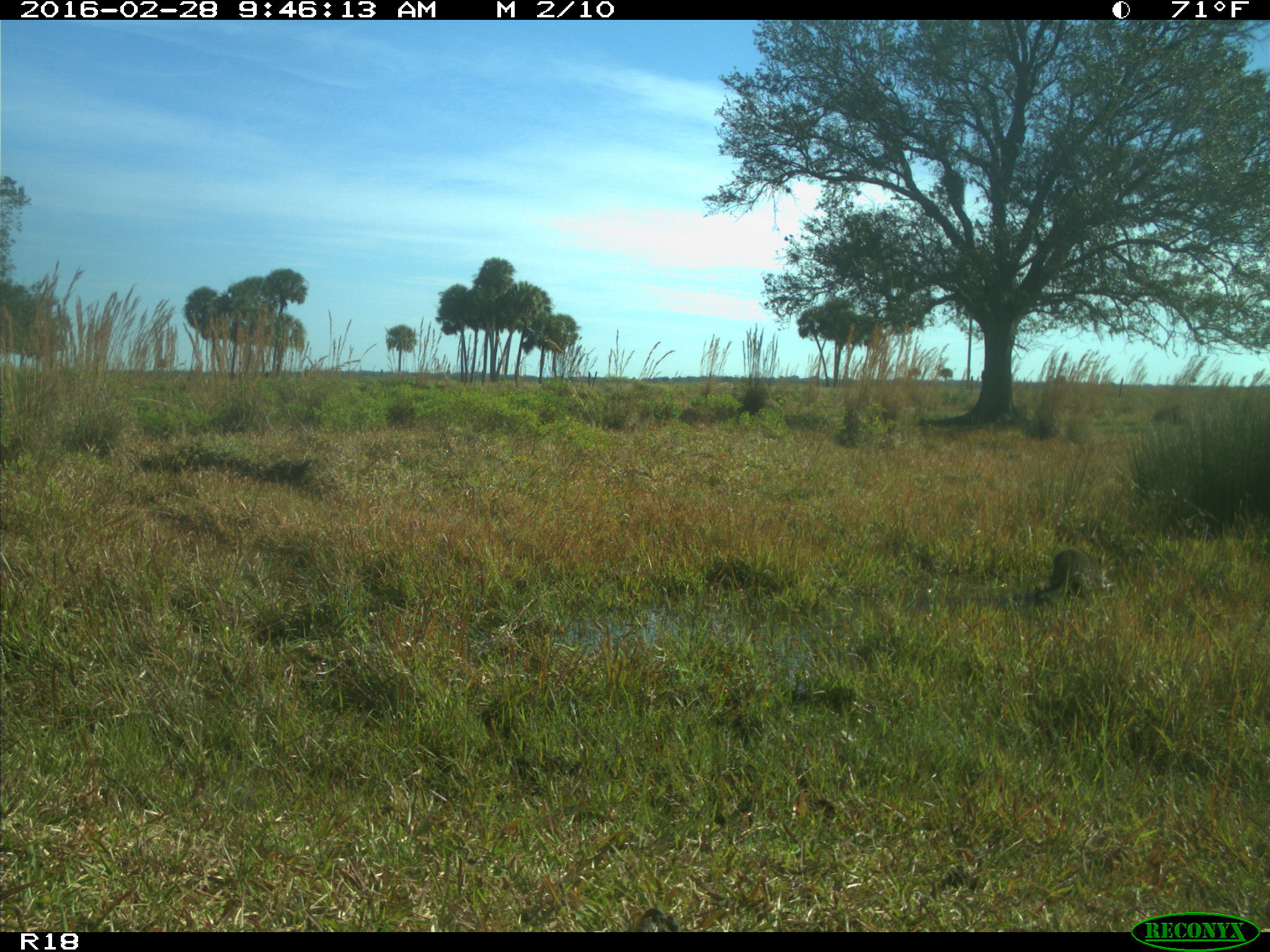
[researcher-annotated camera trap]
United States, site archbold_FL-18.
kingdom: Animalia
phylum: Chordata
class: Mammalia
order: Carnivora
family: Procyonidae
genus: Procyon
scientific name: Procyon lotor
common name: common raccoon